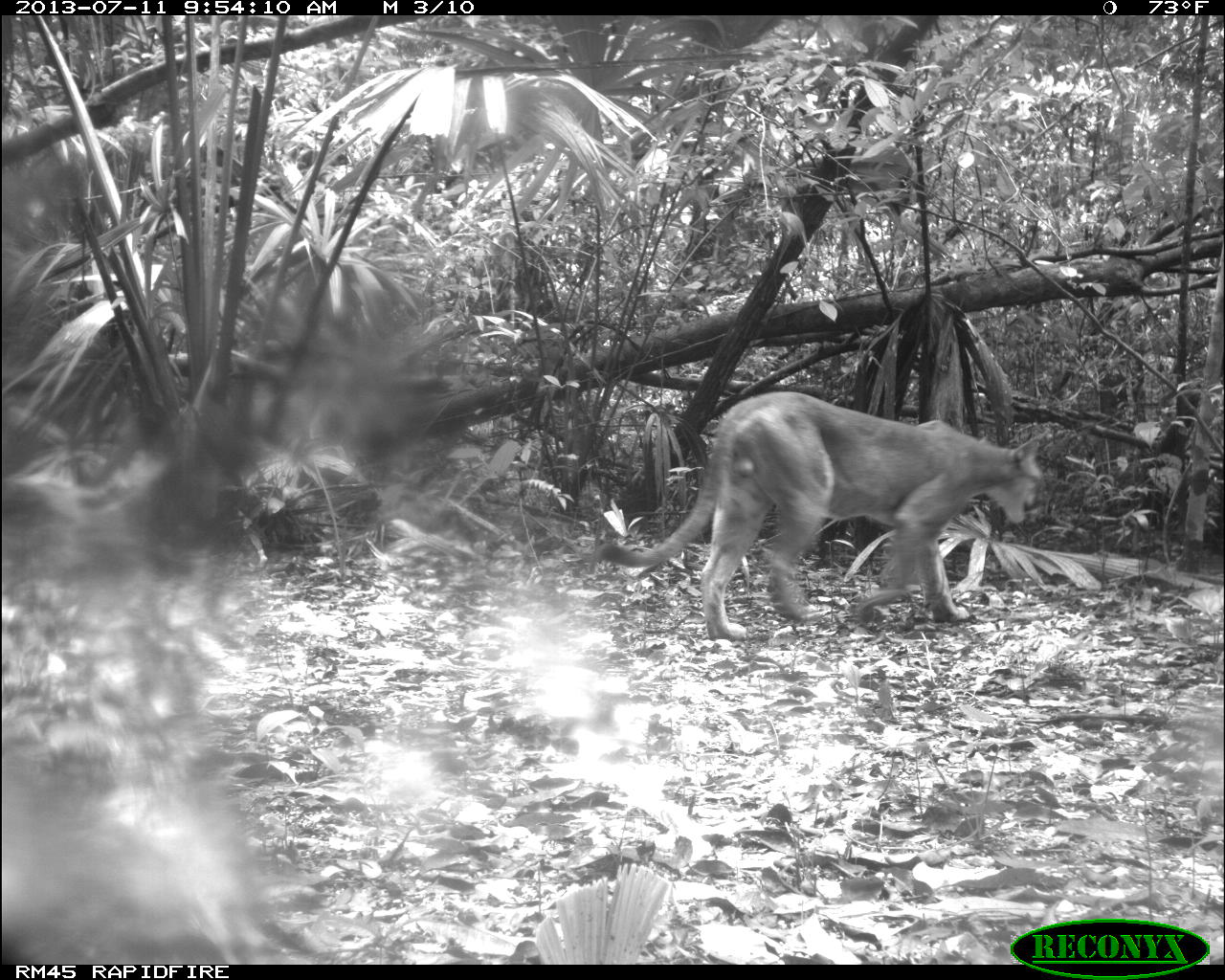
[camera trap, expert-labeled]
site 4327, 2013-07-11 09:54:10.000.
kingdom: Animalia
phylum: Chordata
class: Mammalia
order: Carnivora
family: Felidae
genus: Puma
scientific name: Puma concolor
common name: mountain lion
Puma concolor (mountain lion), count 1, sex male.